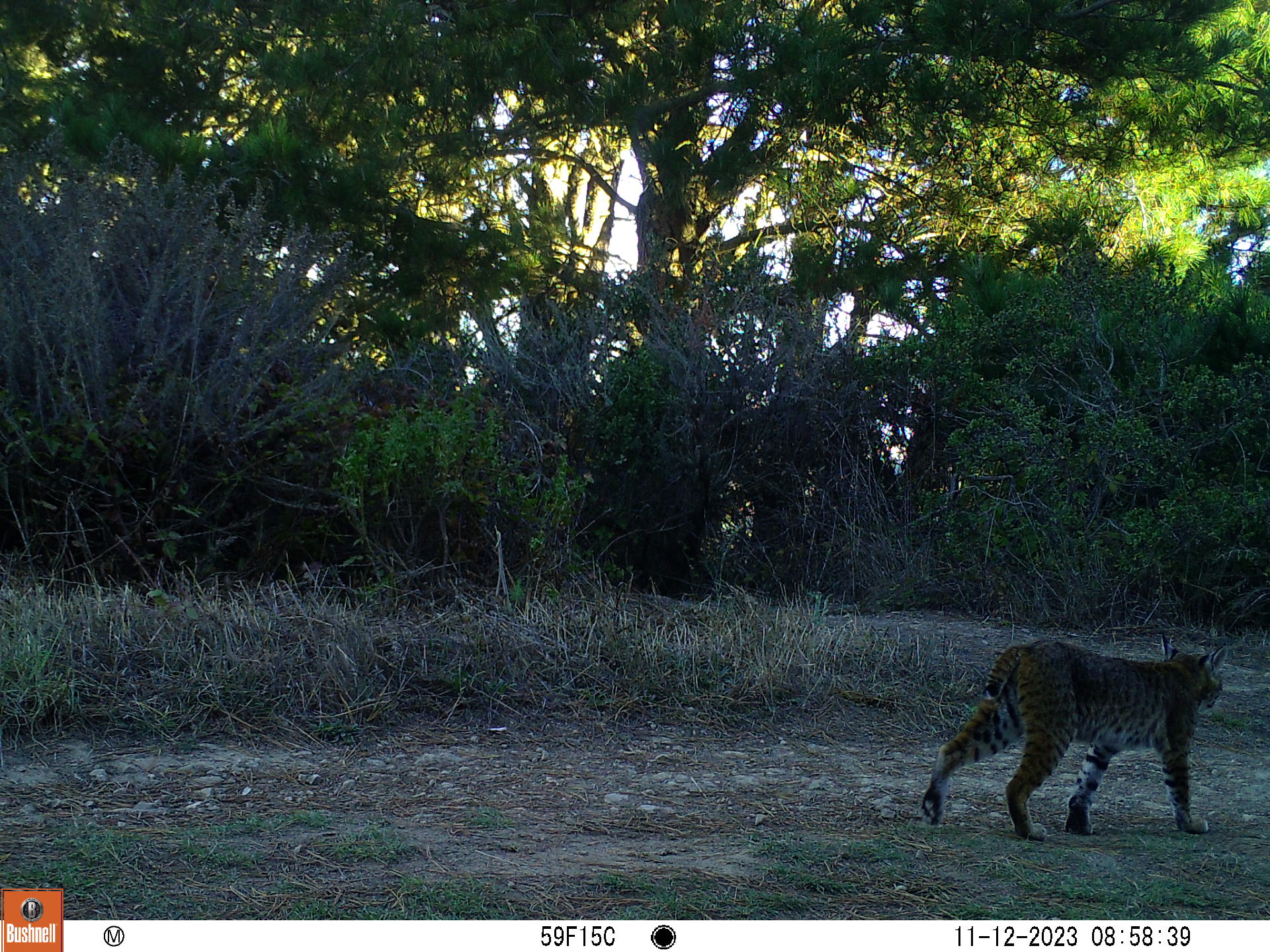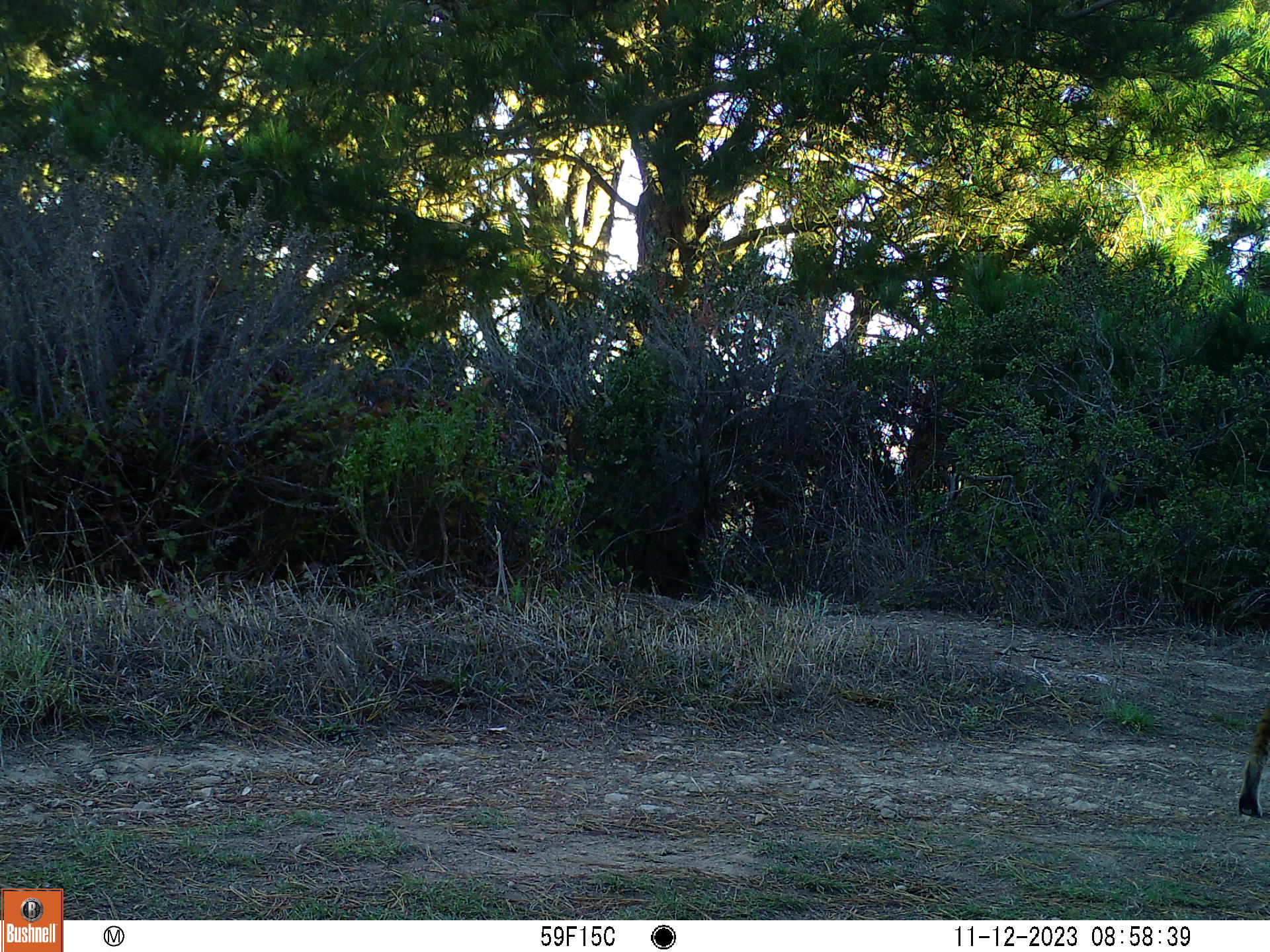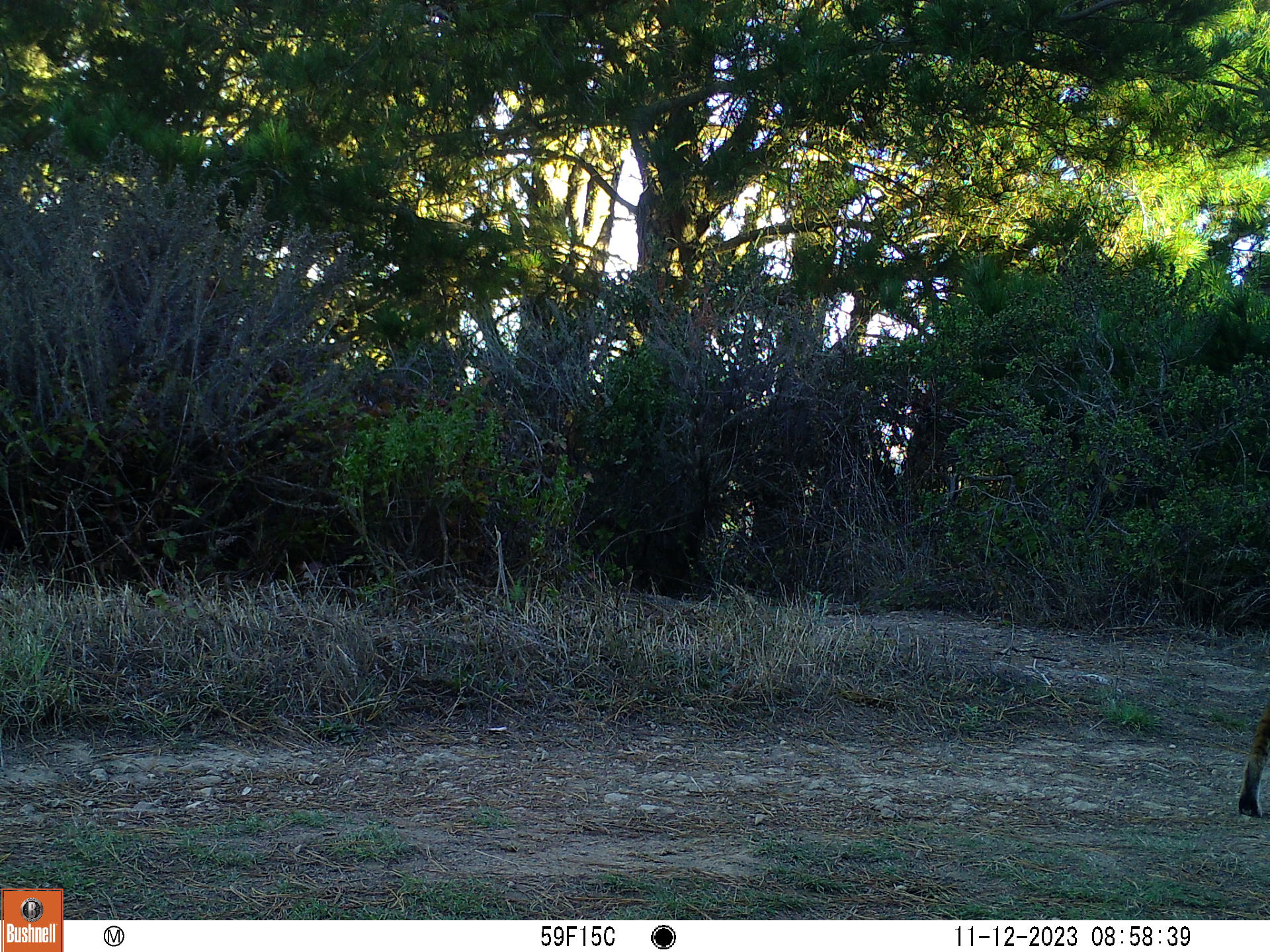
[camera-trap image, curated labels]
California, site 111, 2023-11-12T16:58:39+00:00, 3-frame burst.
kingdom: Animalia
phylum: Chordata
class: Mammalia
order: Carnivora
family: Felidae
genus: Lynx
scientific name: Lynx rufus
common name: bobcat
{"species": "bobcat (Lynx rufus)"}